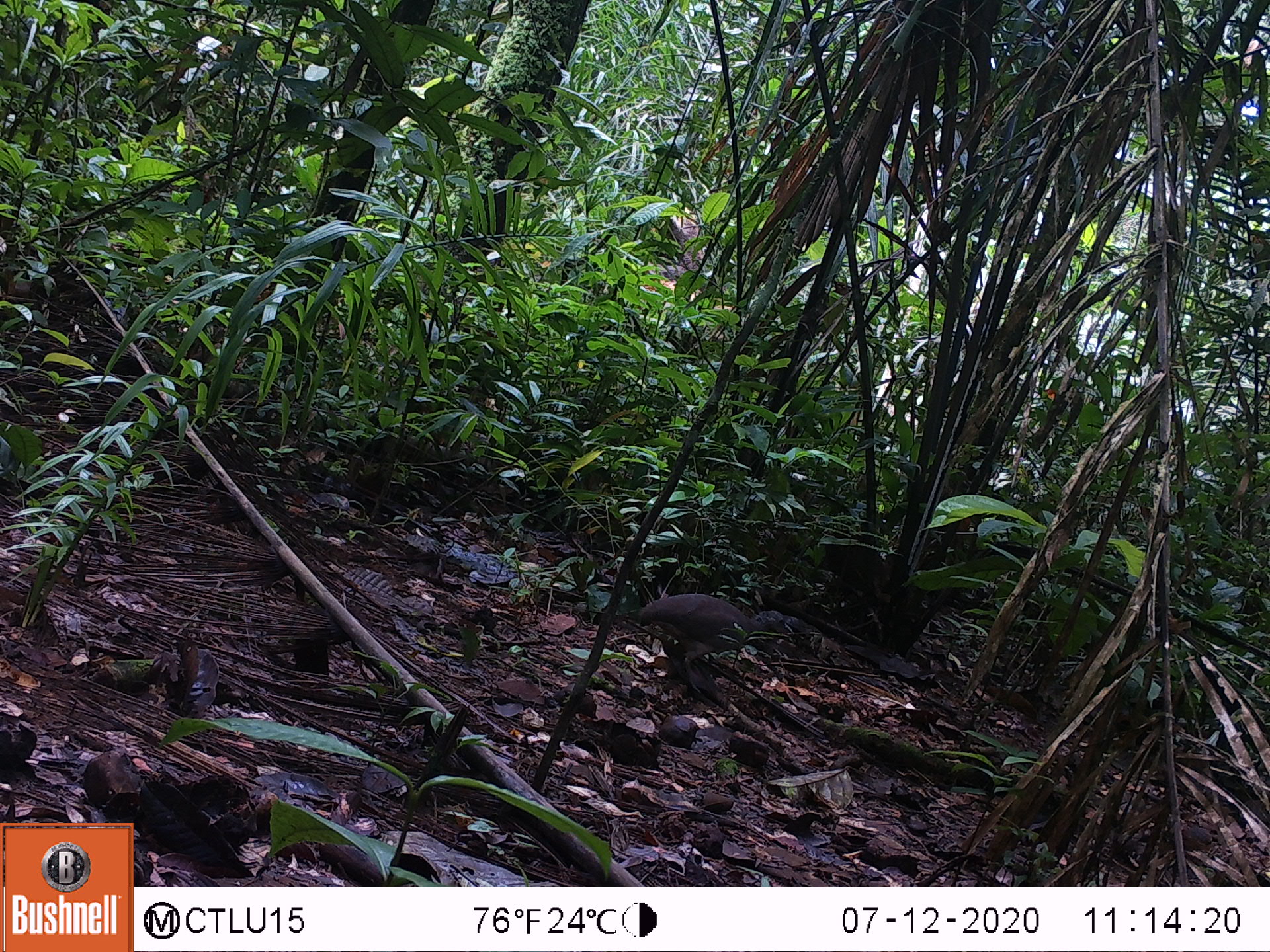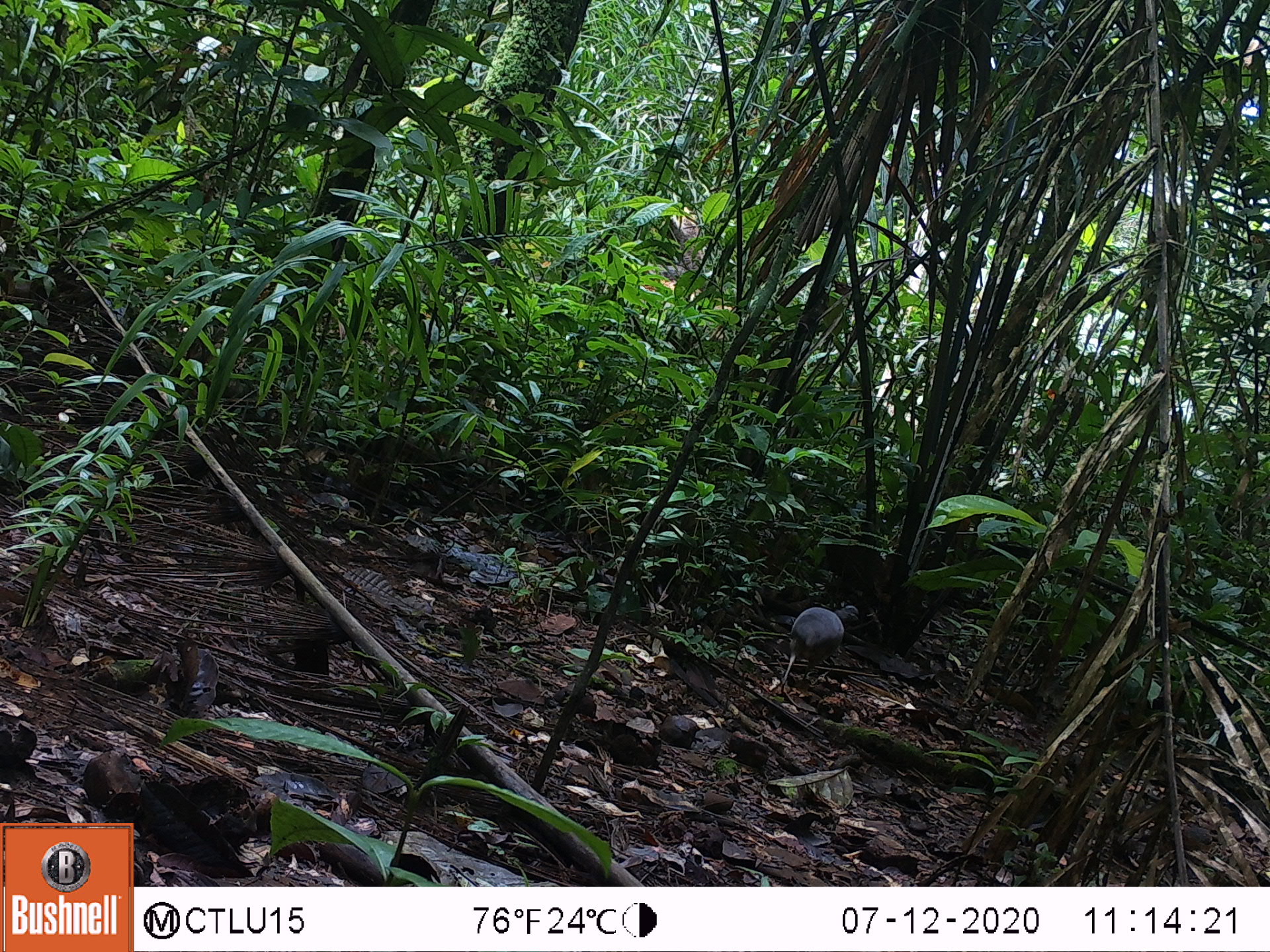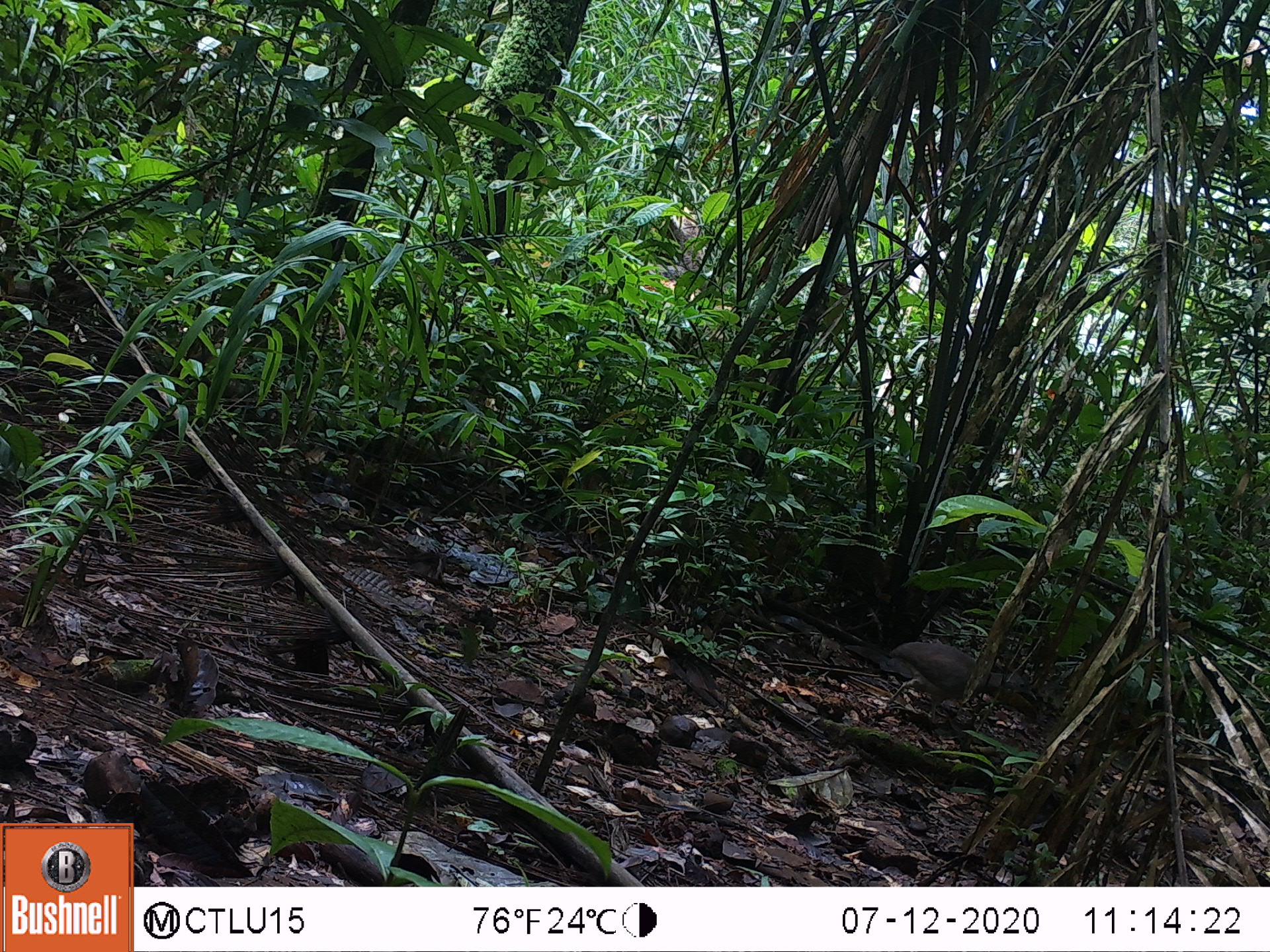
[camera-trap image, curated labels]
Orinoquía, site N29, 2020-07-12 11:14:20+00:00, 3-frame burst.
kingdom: Animalia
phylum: Chordata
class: Aves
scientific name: Aves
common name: bird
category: unknown bird